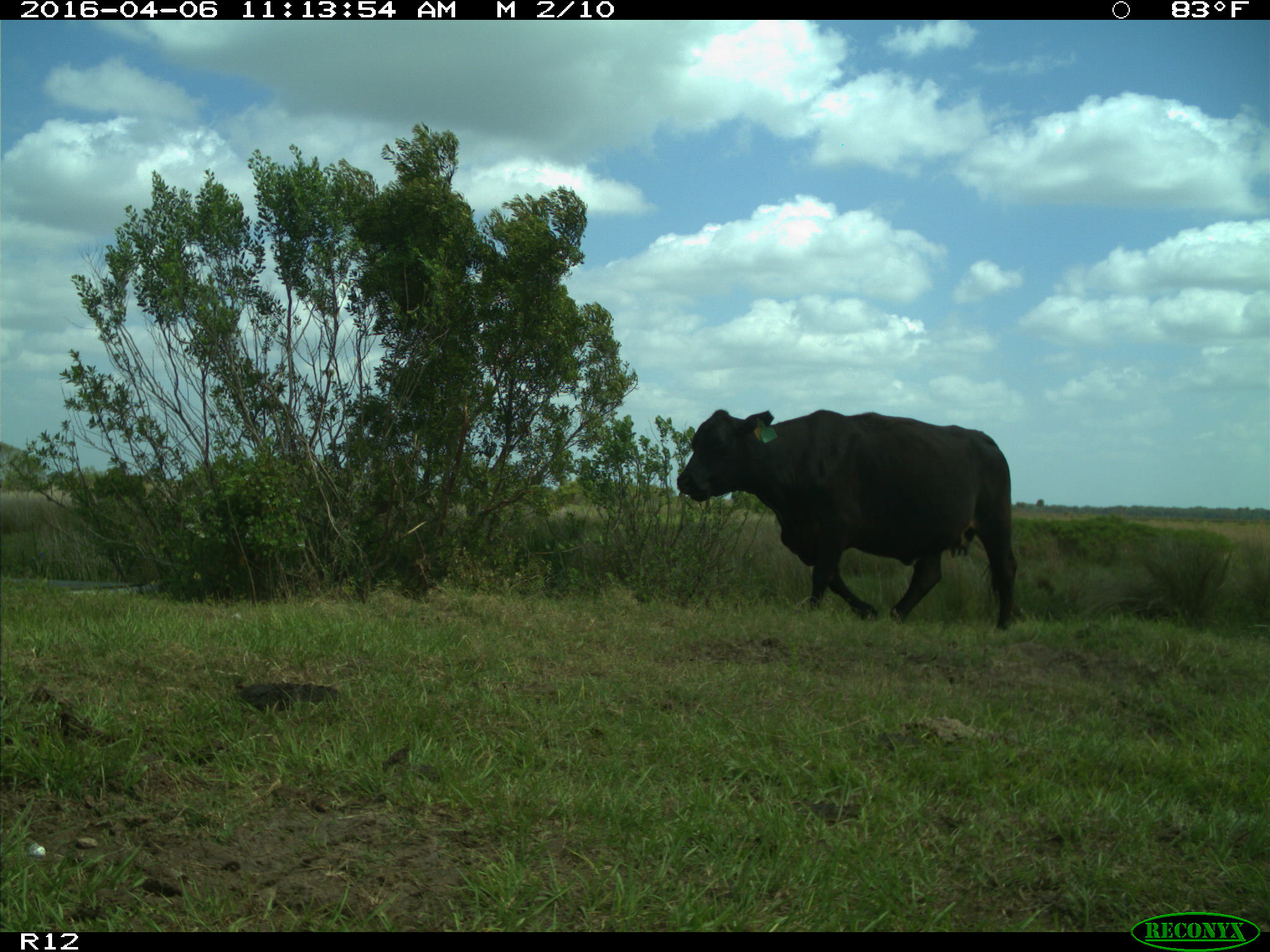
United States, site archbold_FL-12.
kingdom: Animalia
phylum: Chordata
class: Mammalia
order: Artiodactyla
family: Bovidae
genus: Bos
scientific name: Bos taurus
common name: domestic cow